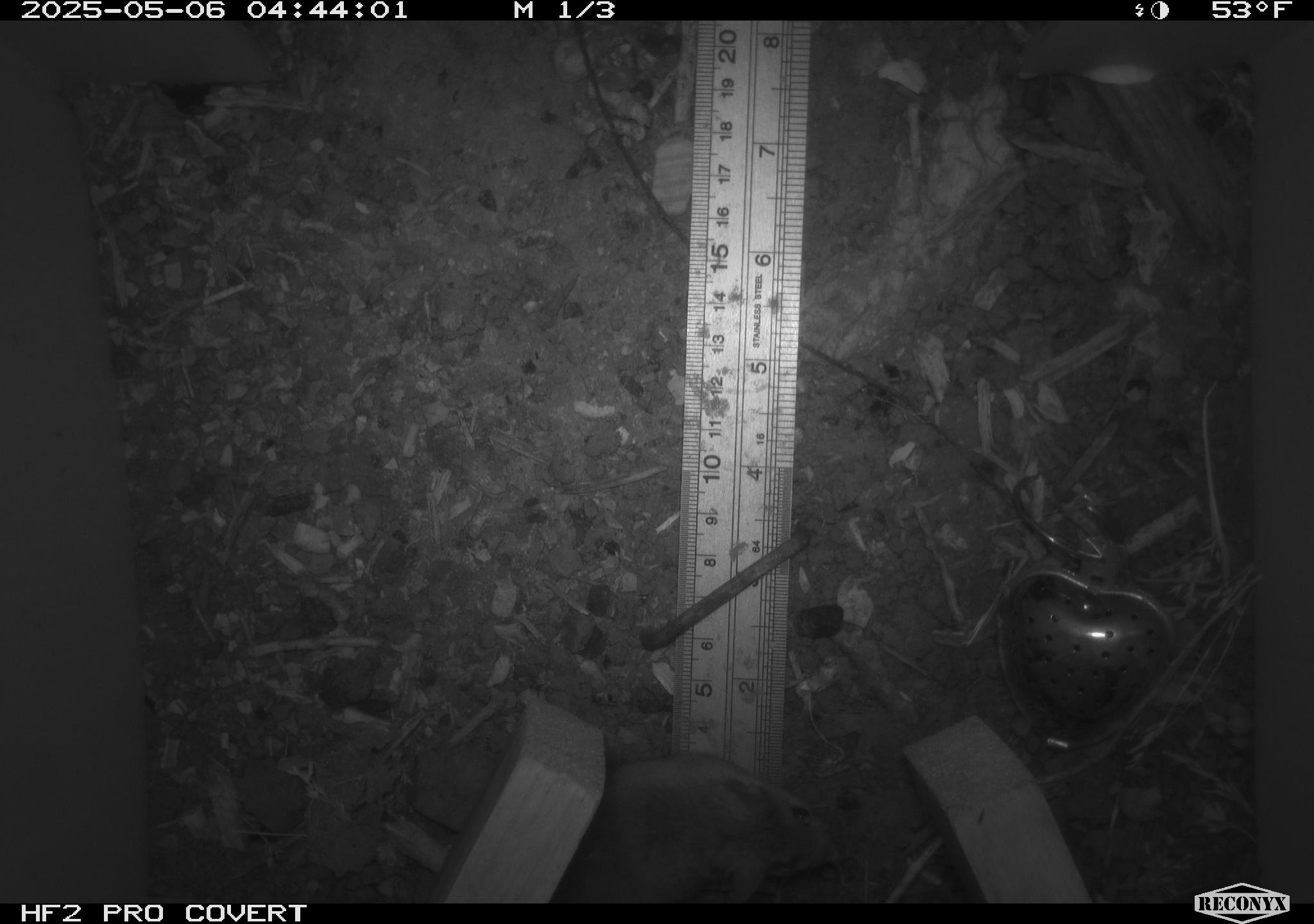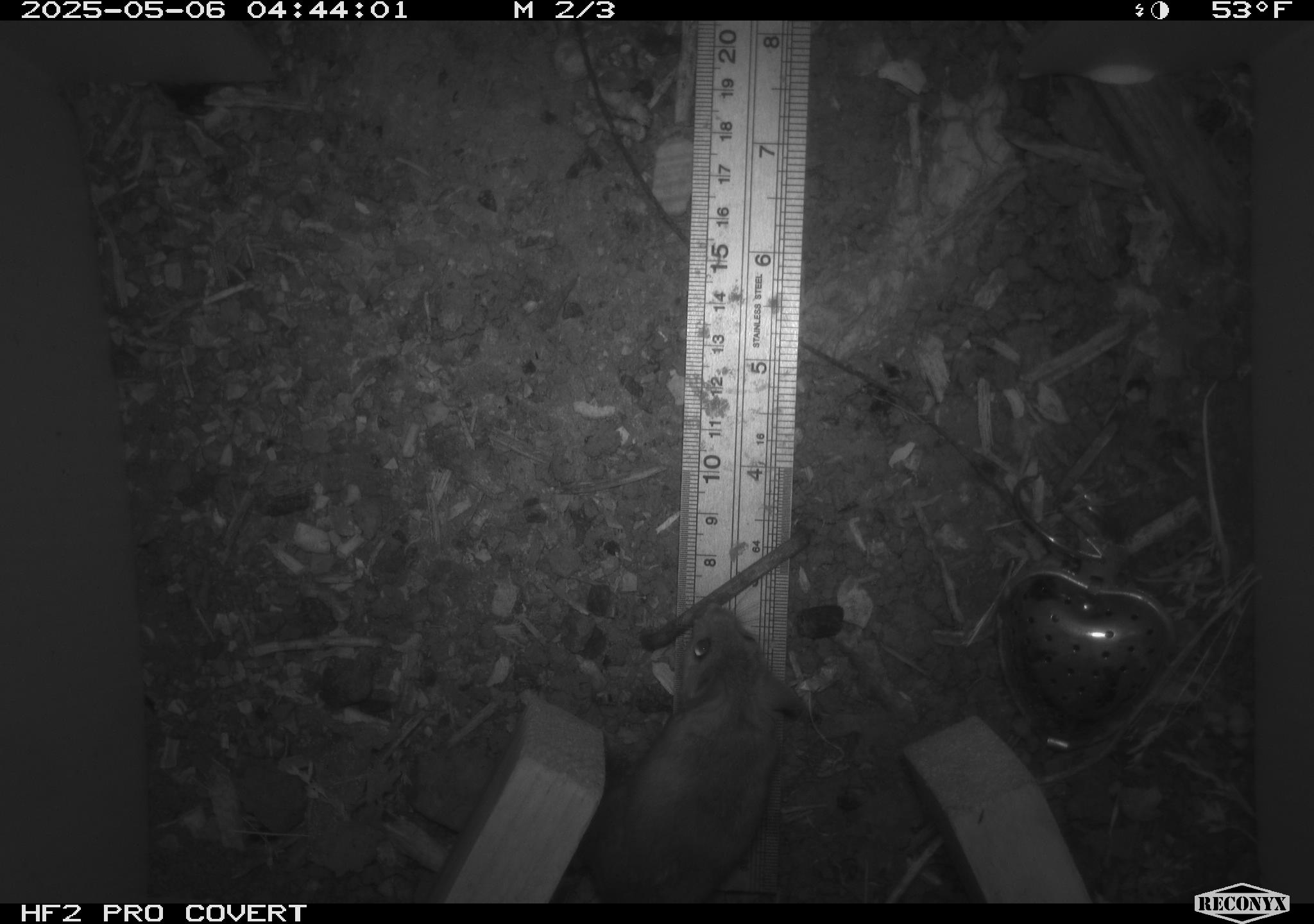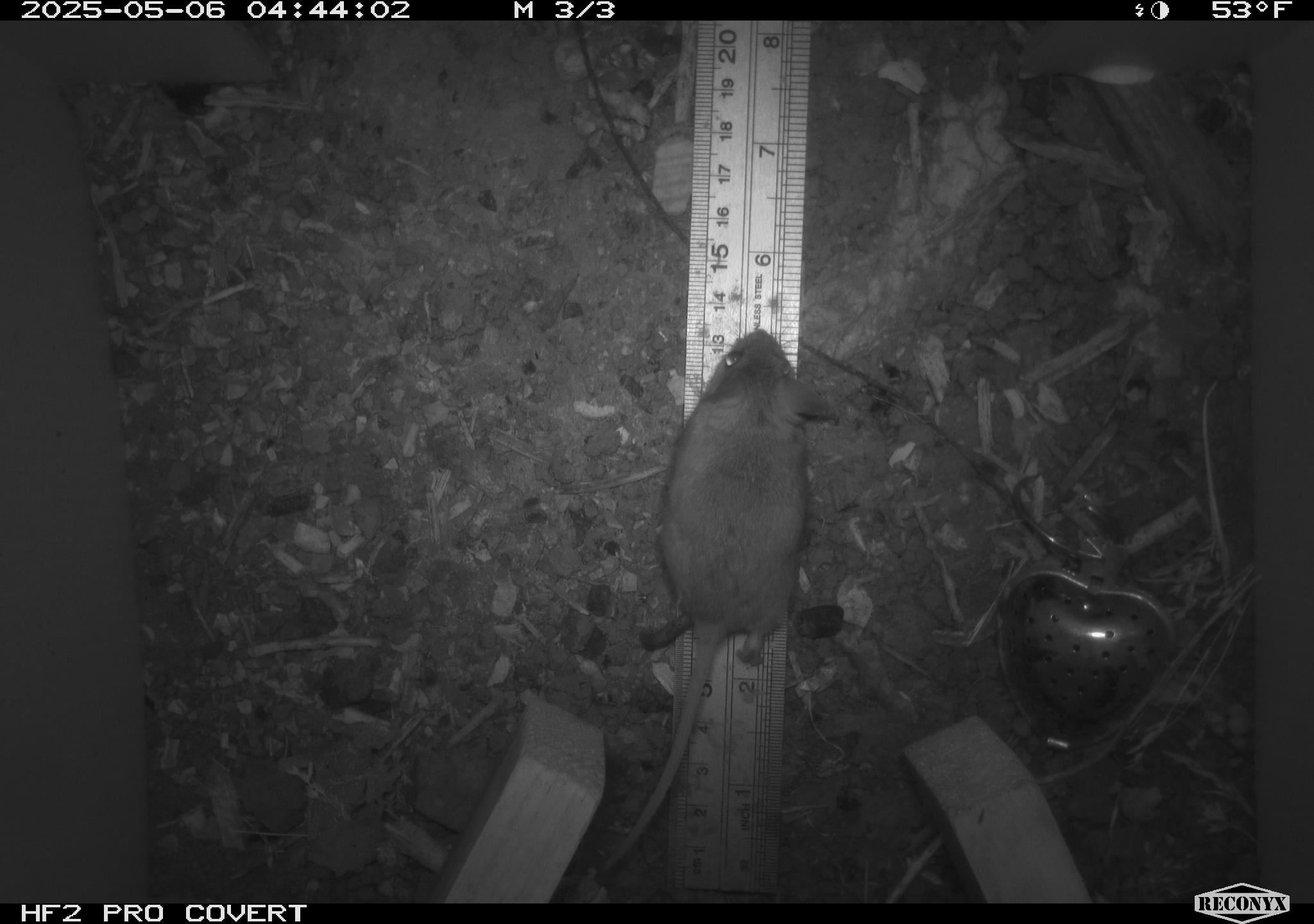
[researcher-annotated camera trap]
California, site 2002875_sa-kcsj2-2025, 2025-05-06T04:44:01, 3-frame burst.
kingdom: Animalia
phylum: Chordata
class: Mammalia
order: Rodentia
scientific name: Rodentia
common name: rodent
Rodent (Rodentia).